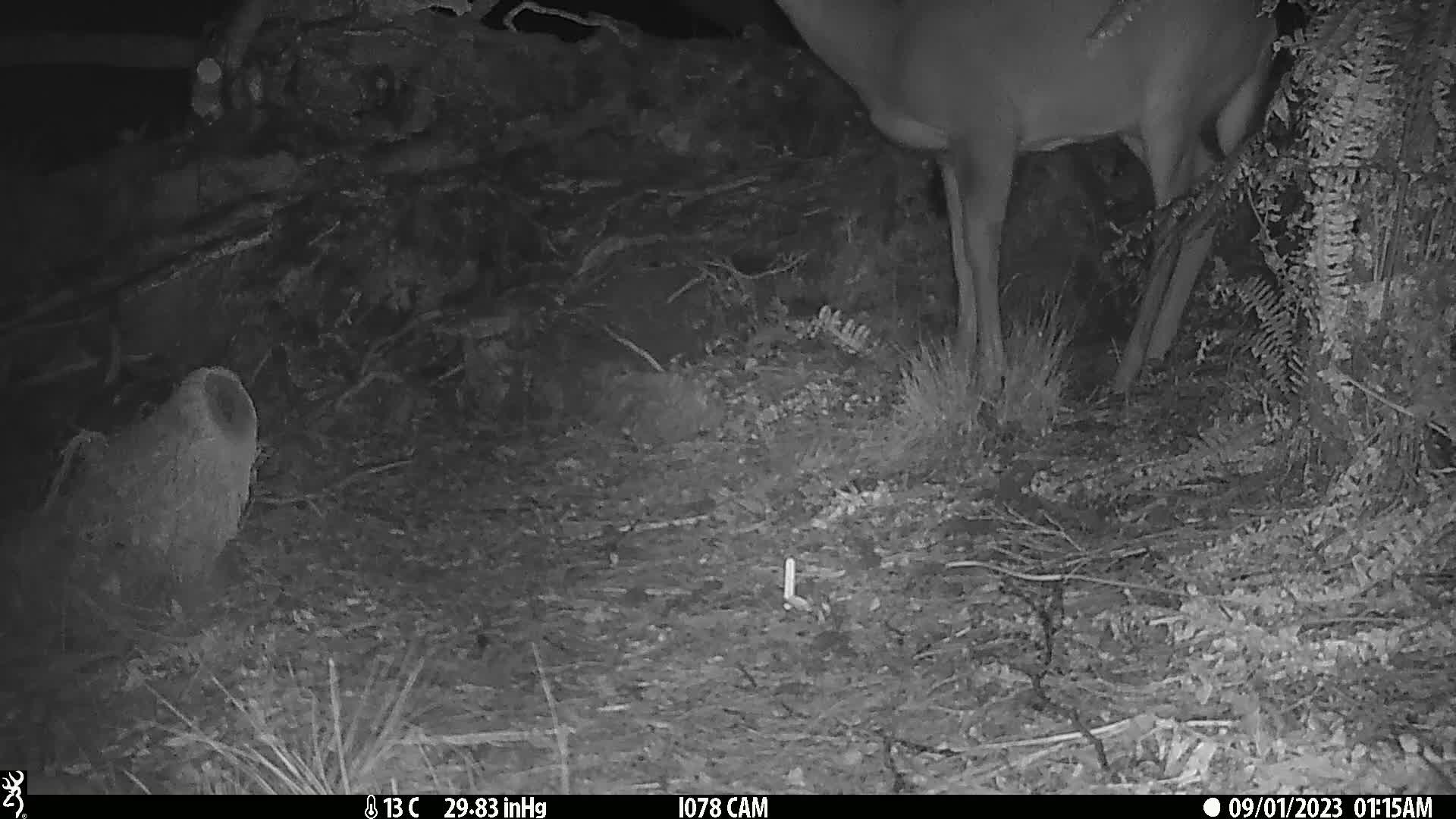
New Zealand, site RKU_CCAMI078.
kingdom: Animalia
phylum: Chordata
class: Mammalia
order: Artiodactyla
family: Cervidae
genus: Odocoileus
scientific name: Odocoileus virginianus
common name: white-tailed deer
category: white tailed deer